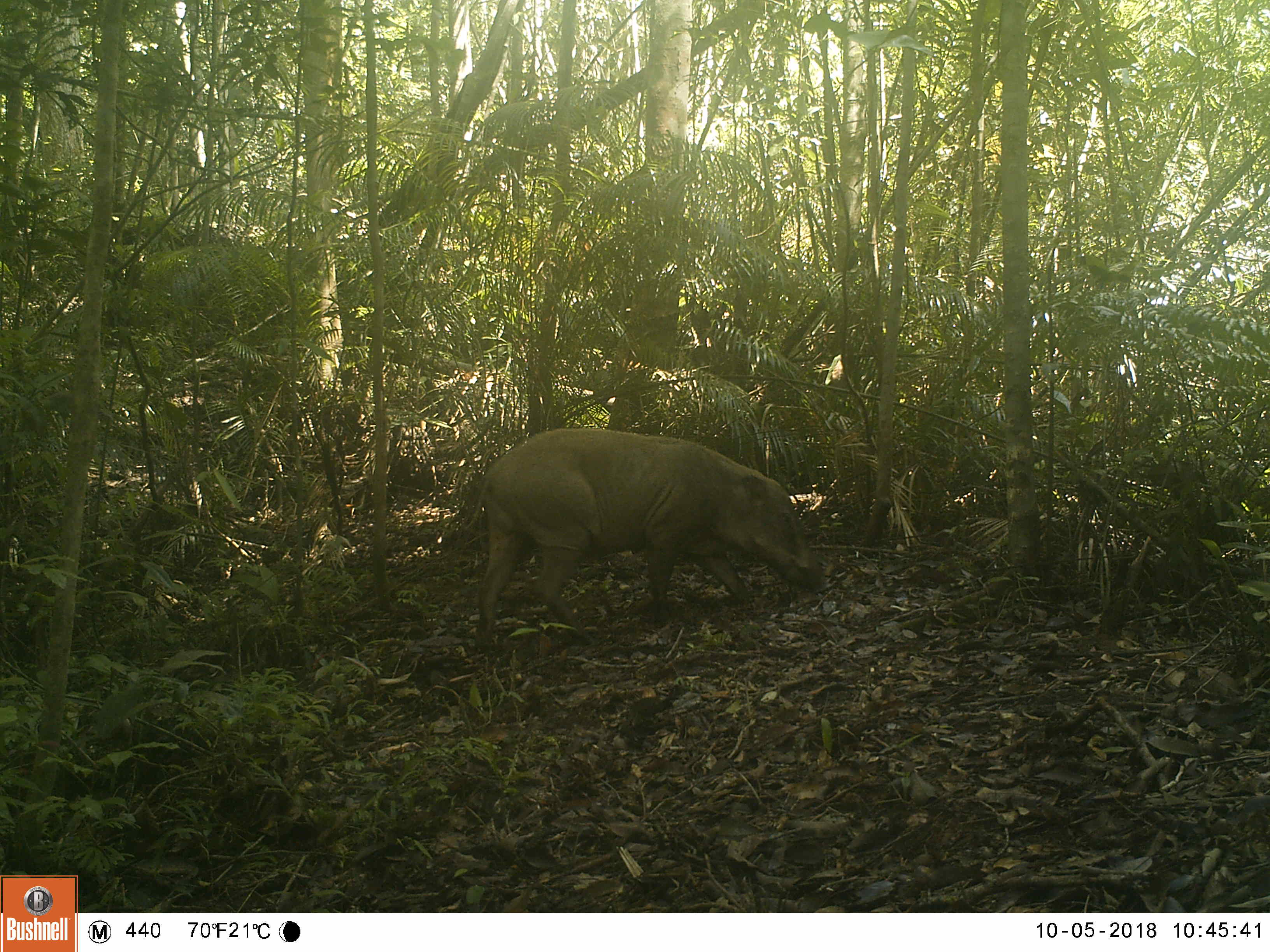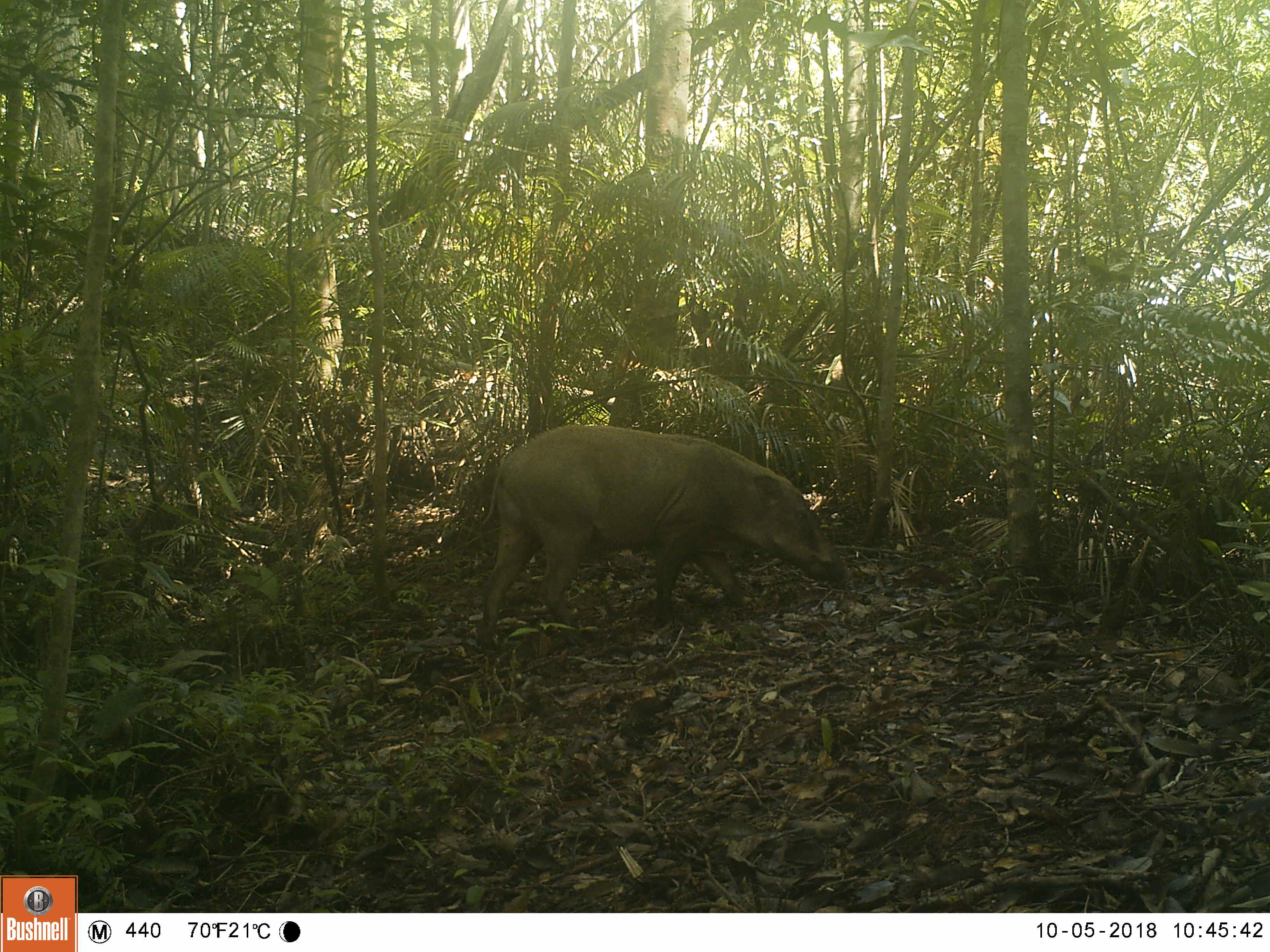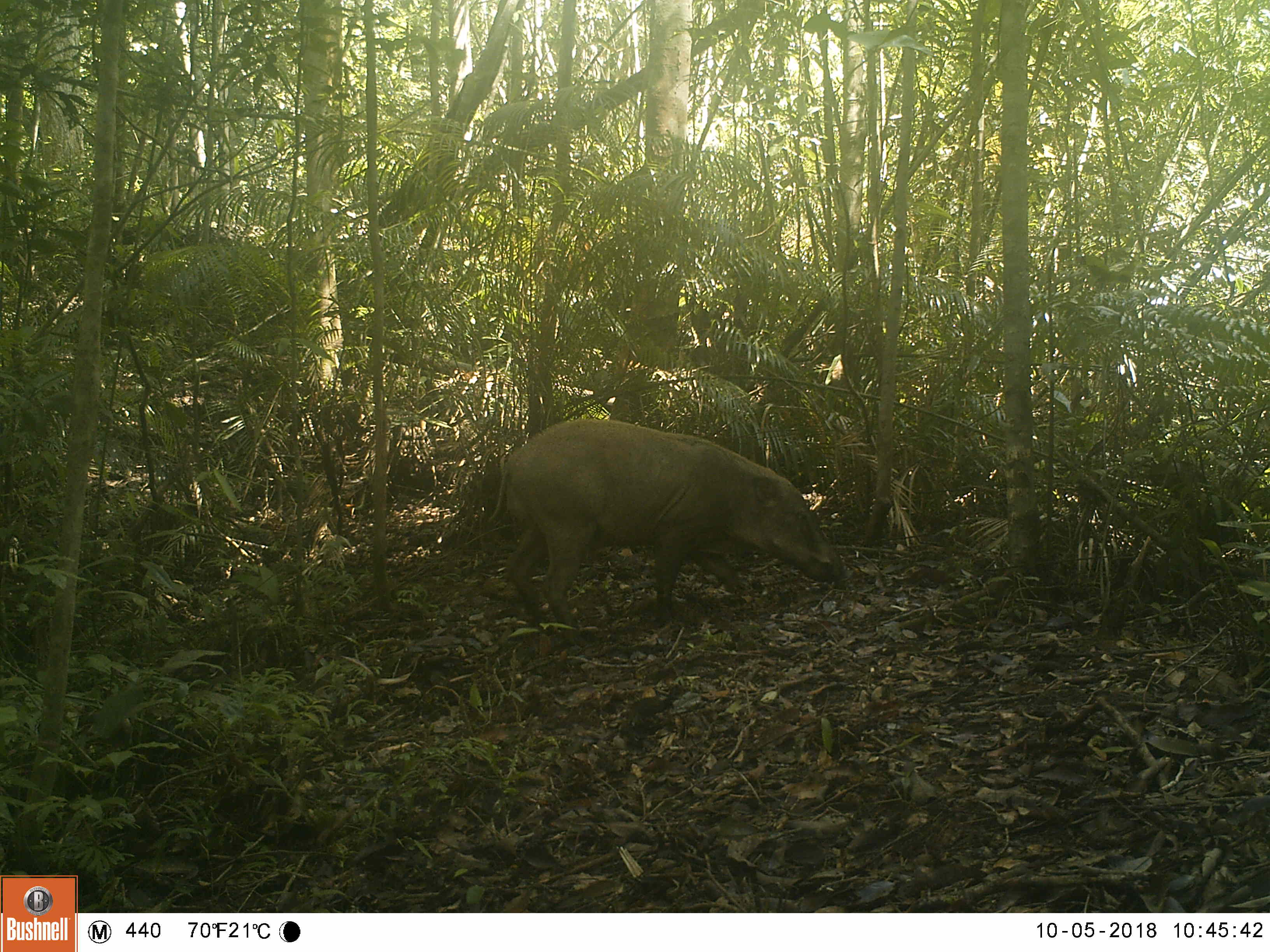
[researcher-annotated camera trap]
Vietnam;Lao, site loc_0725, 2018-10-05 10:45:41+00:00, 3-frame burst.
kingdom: Animalia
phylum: Chordata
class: Mammalia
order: Artiodactyla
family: Suidae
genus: Sus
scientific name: Sus scrofa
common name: eurasian wild pig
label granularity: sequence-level